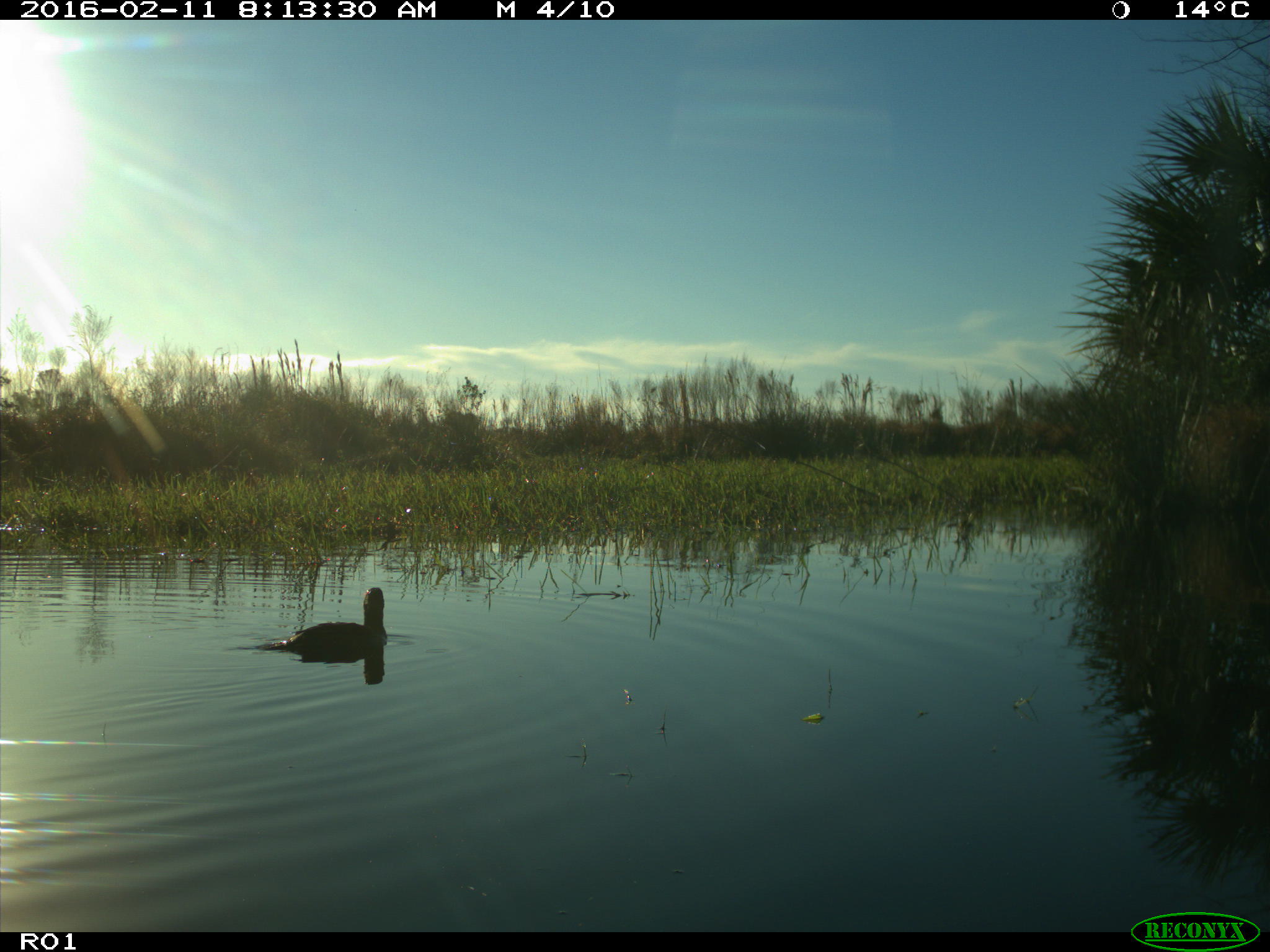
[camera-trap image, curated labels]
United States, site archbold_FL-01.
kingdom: Animalia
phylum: Chordata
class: Aves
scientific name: Aves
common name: birds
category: unidentified bird